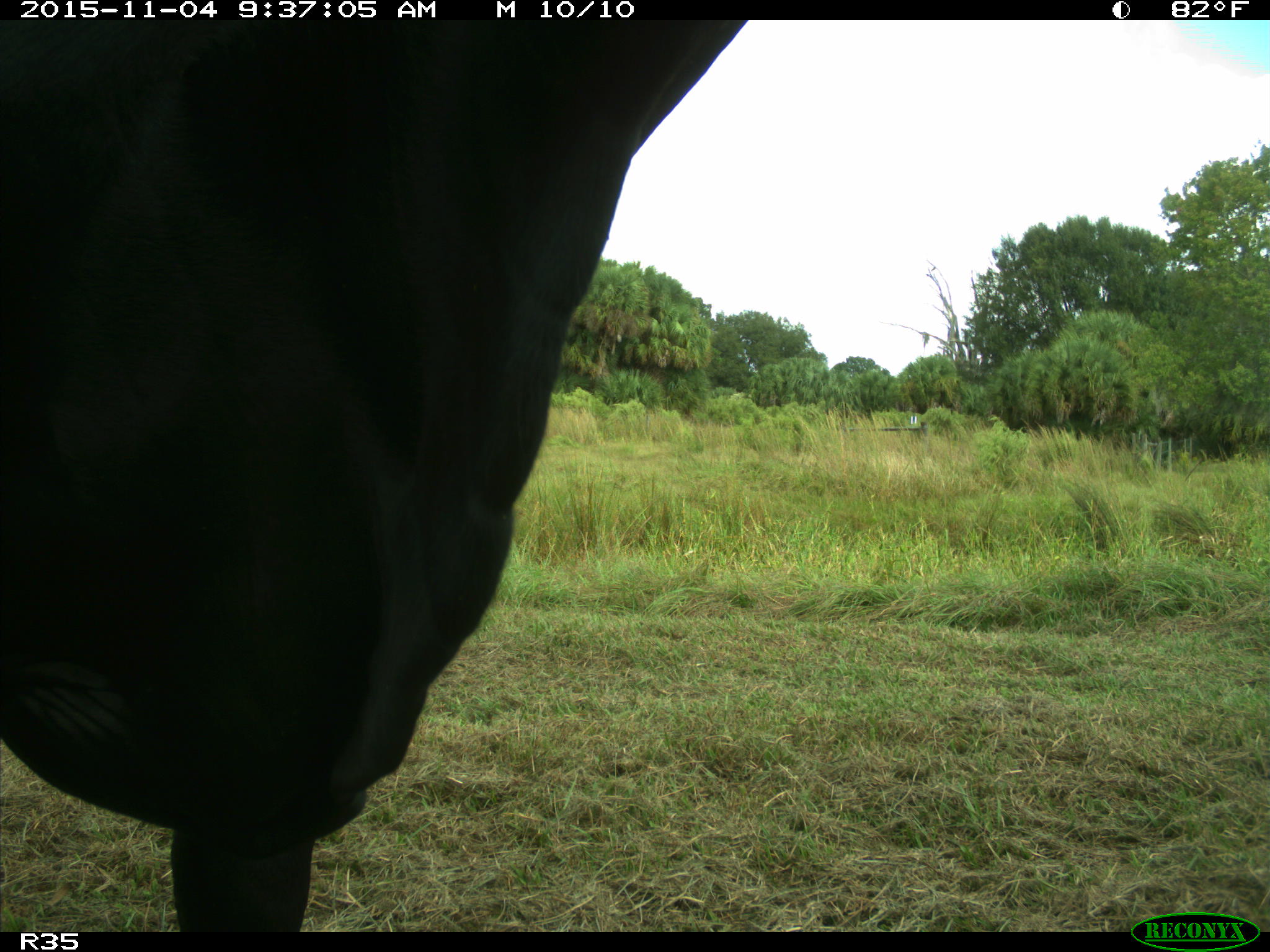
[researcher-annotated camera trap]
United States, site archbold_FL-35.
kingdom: Animalia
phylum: Chordata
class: Mammalia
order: Artiodactyla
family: Bovidae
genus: Bos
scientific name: Bos taurus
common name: domestic cow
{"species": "Bos taurus (domestic cow)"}